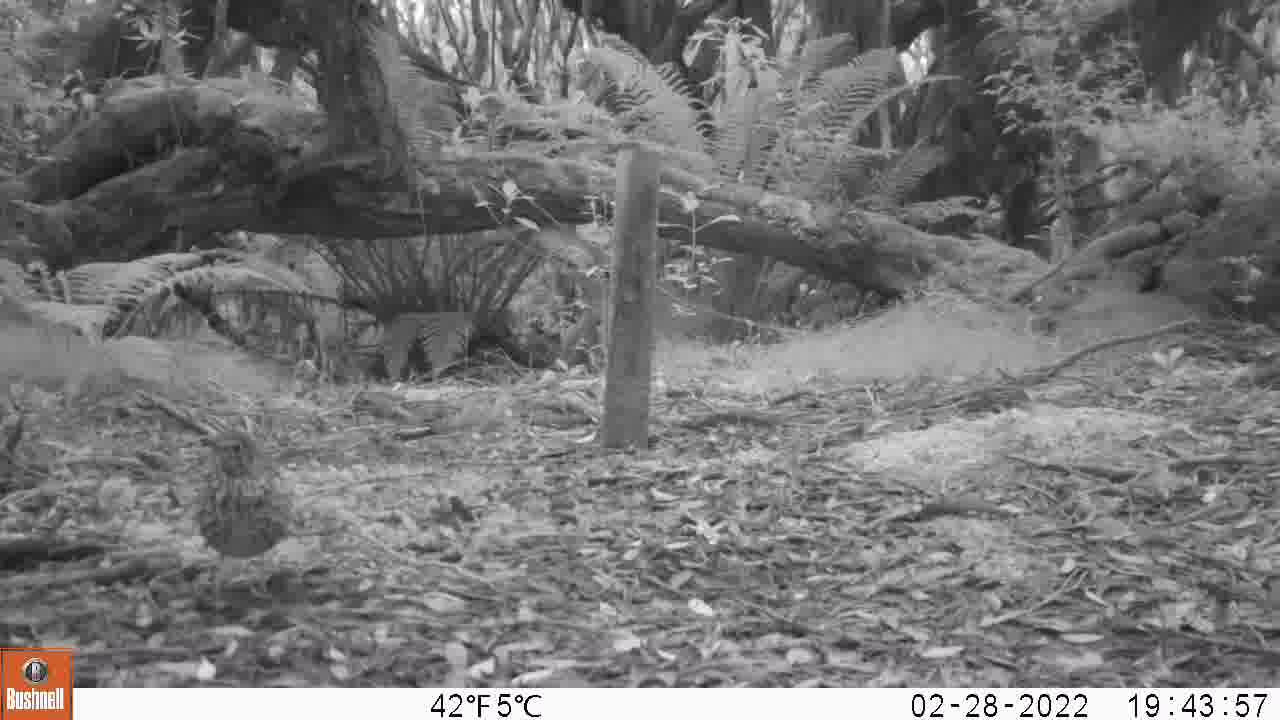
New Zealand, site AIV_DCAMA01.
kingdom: Animalia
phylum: Chordata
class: Aves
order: Passeriformes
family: Turdidae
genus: Turdus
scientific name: Turdus philomelos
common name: song thrush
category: thrush